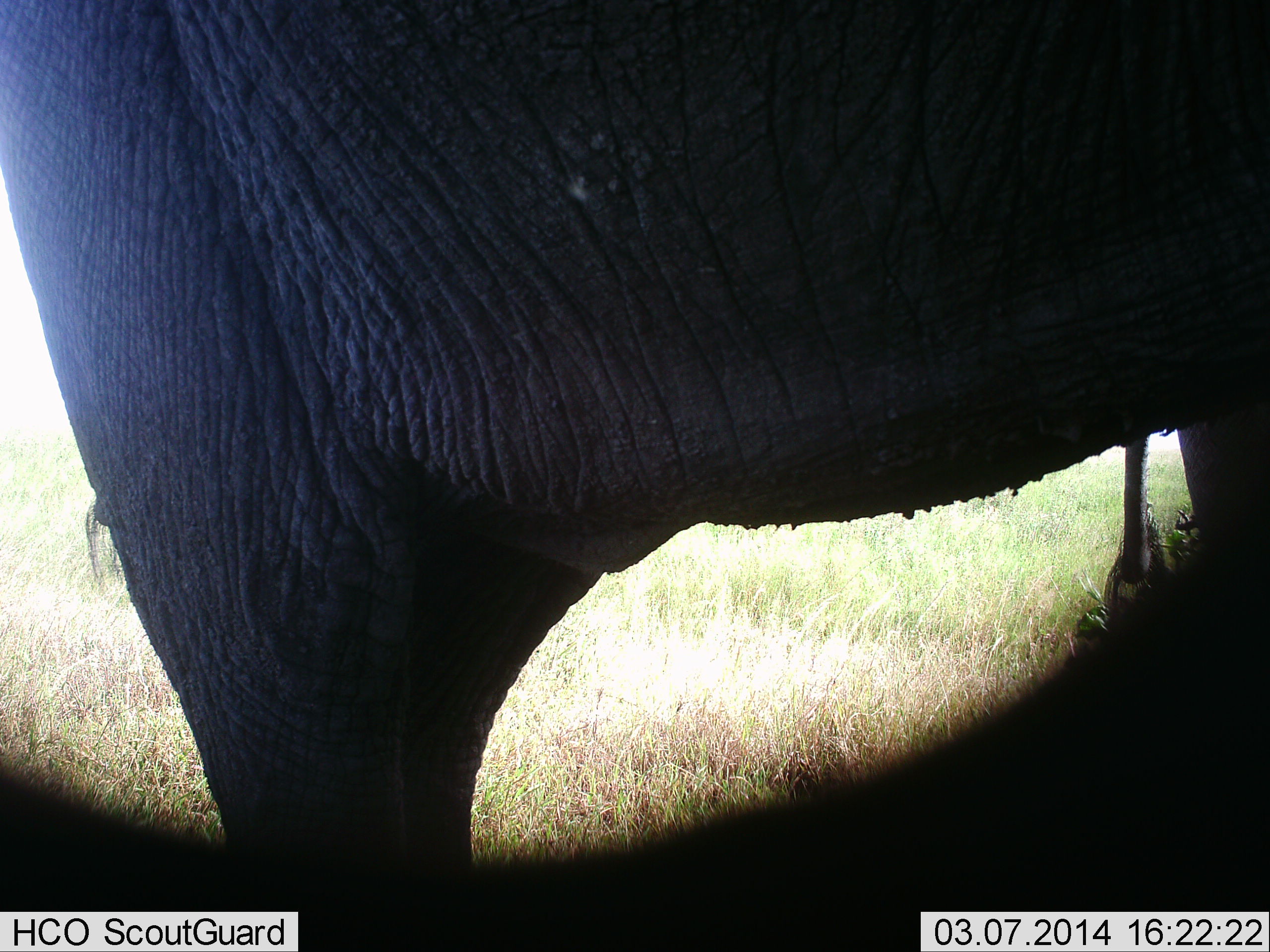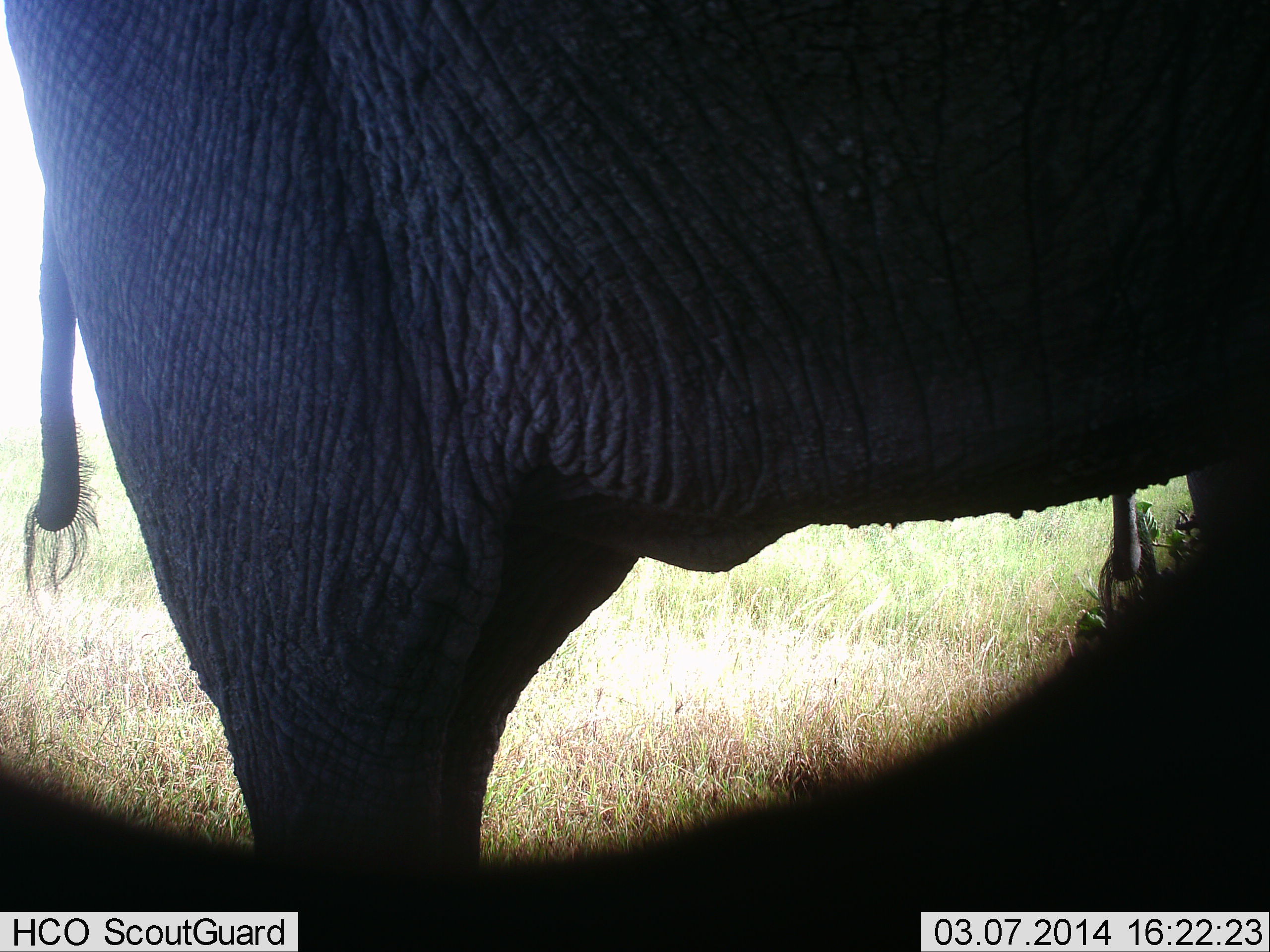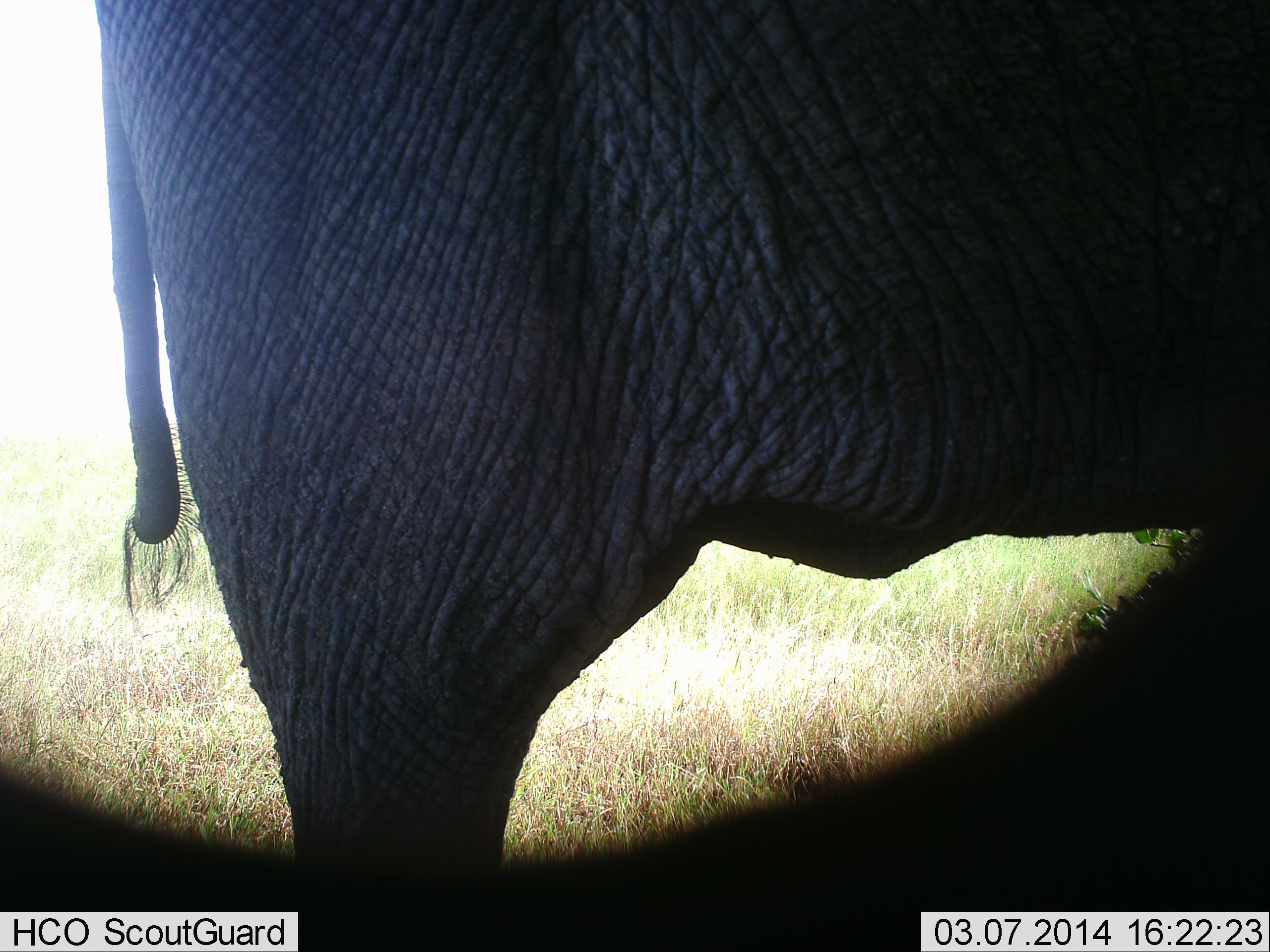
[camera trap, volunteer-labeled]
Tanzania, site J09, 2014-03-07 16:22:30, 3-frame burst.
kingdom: Animalia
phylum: Chordata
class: Mammalia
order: Proboscidea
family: Elephantidae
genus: Loxodonta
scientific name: Loxodonta africana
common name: african bush elephant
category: elephant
Elephant (african bush elephant) (Loxodonta africana), count 1. Behavior (volunteer vote fractions): standing 100%, resting 0%, moving 0%, interacting 0%. Young present (vote fraction): 0%. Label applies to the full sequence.